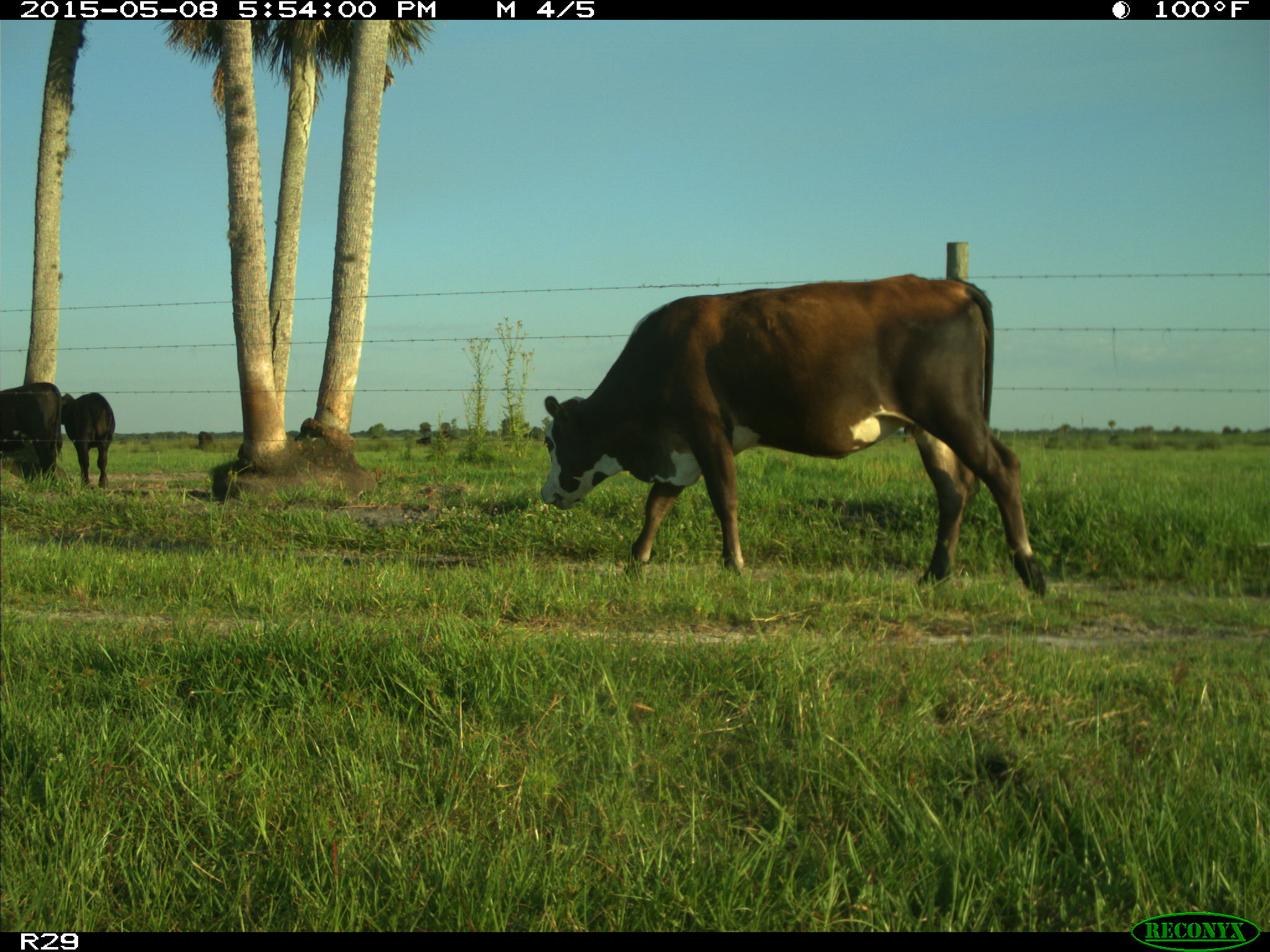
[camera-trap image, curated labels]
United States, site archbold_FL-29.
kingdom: Animalia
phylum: Chordata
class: Mammalia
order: Artiodactyla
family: Bovidae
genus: Bos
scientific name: Bos taurus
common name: domestic cow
Bos taurus (domestic cow).